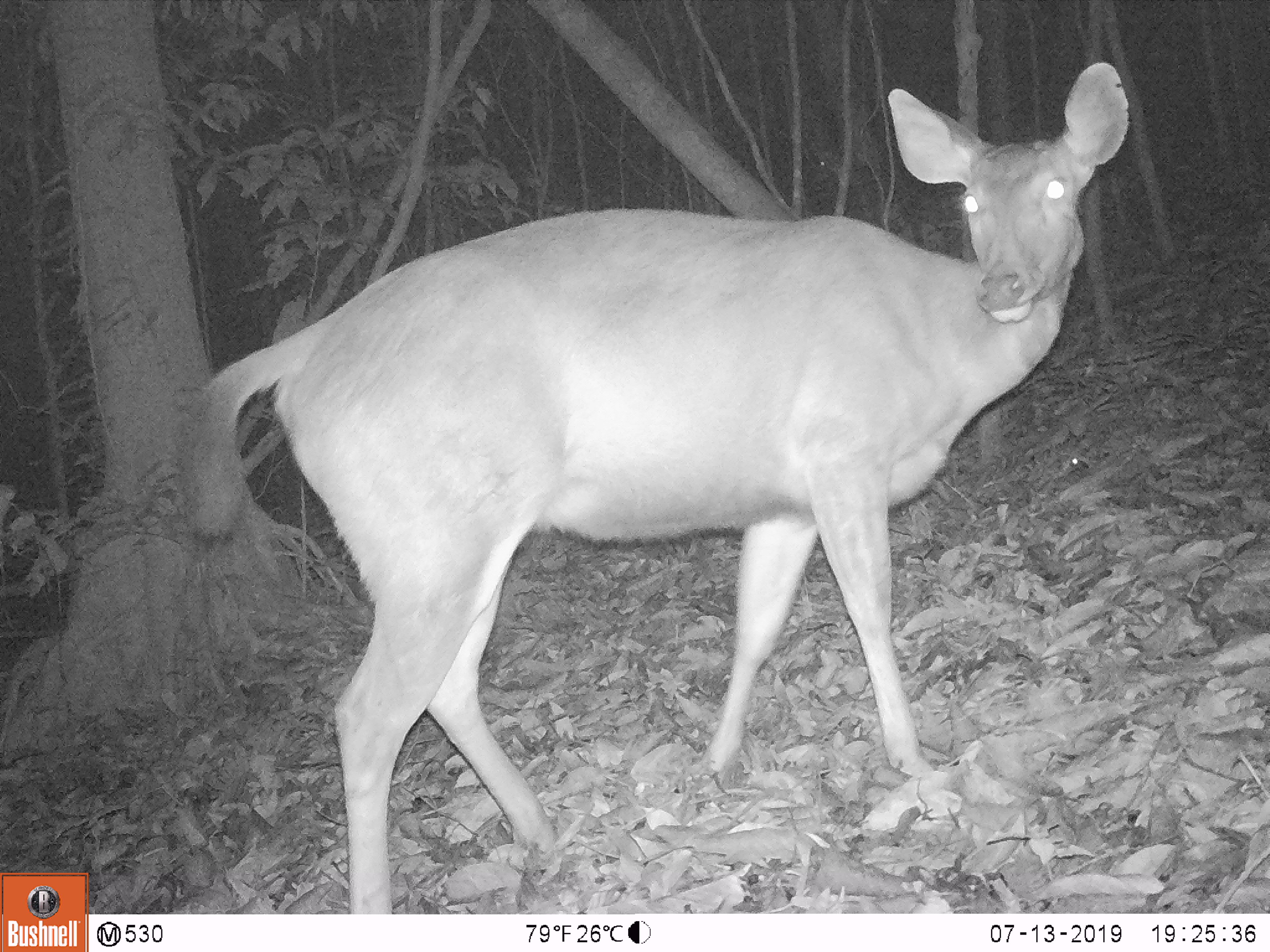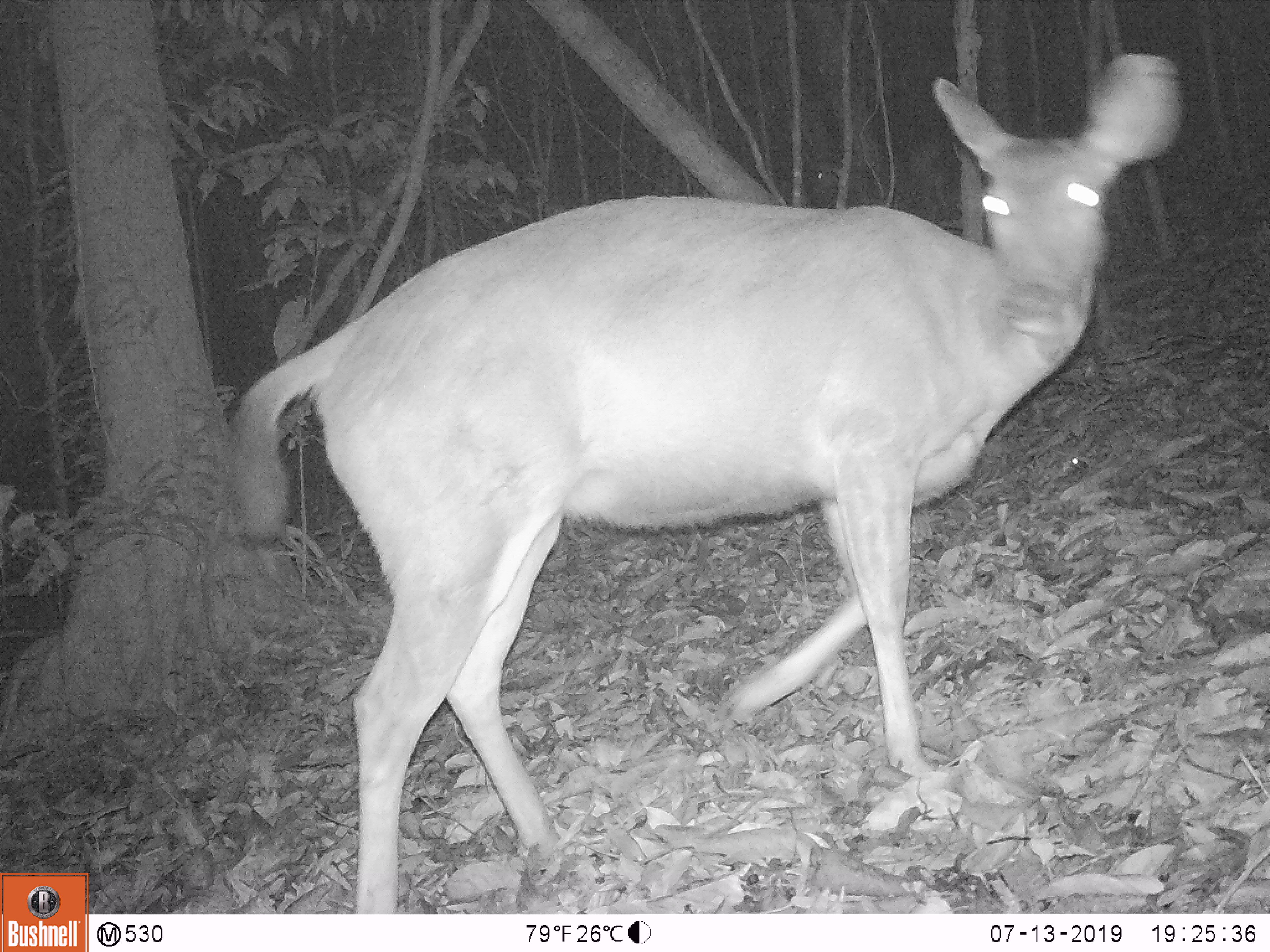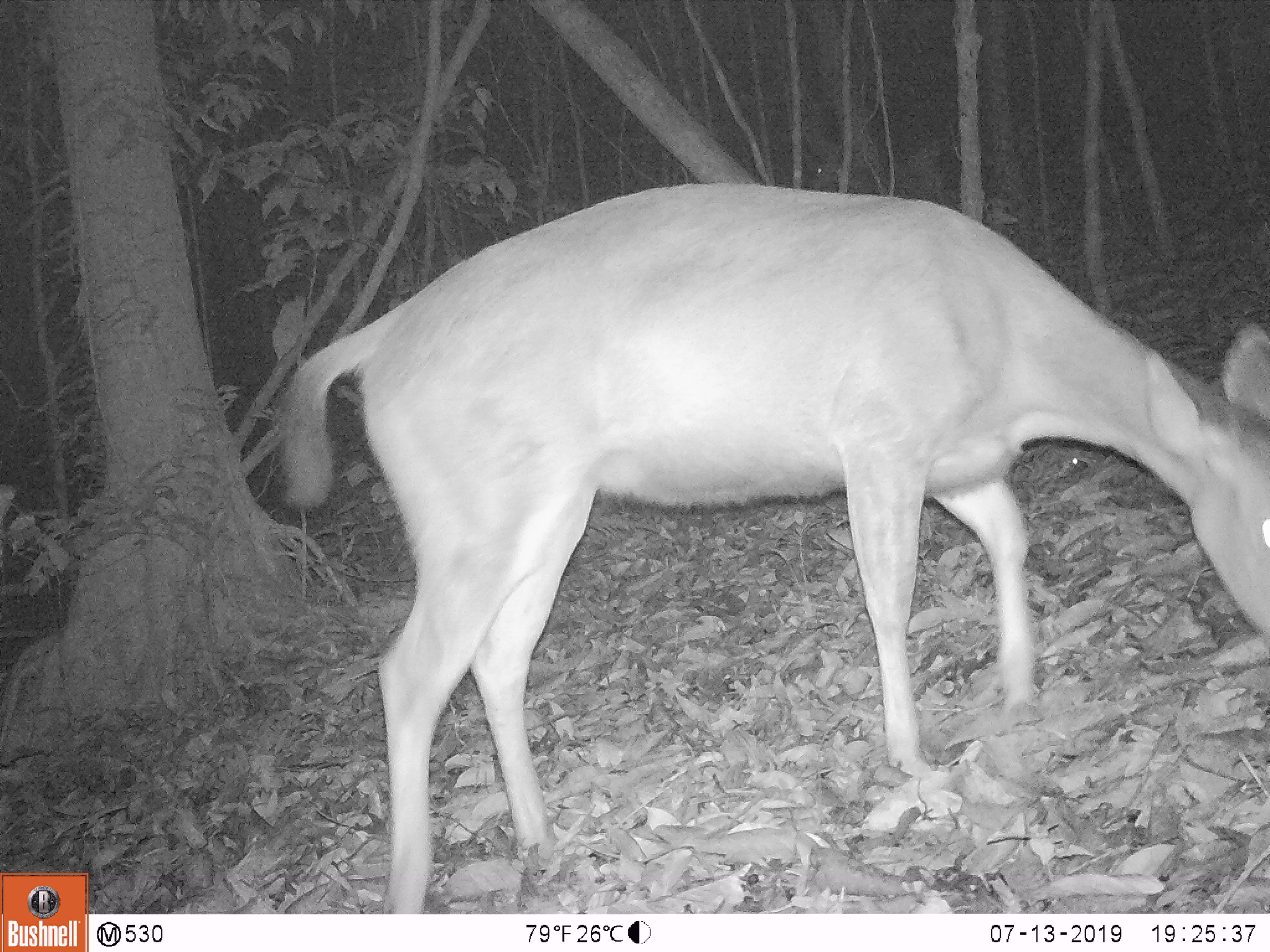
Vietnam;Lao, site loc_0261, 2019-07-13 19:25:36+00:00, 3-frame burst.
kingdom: Animalia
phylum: Chordata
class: Mammalia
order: Artiodactyla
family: Cervidae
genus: Rusa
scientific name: Rusa unicolor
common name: sambar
Sambar (Rusa unicolor). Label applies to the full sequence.